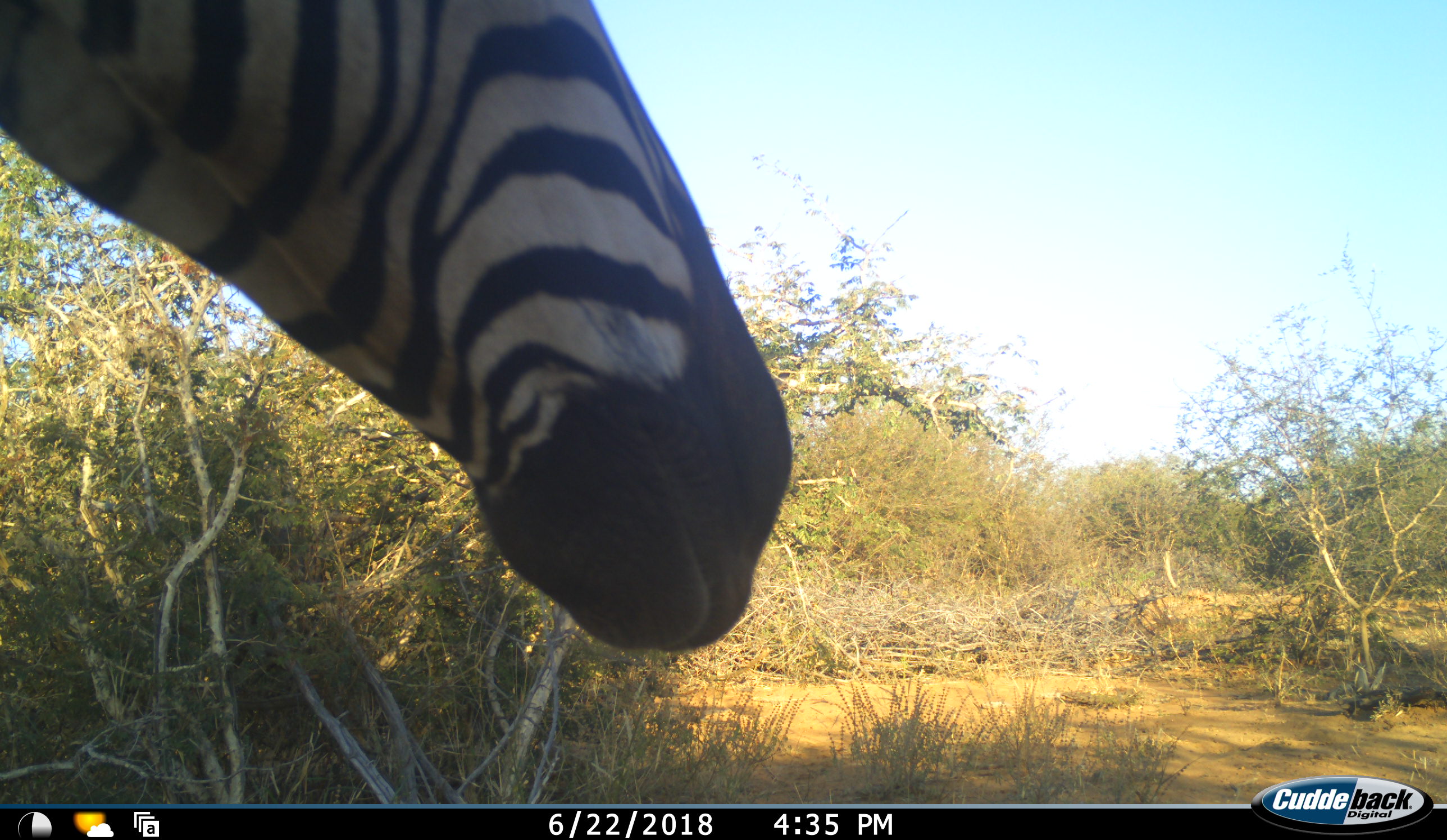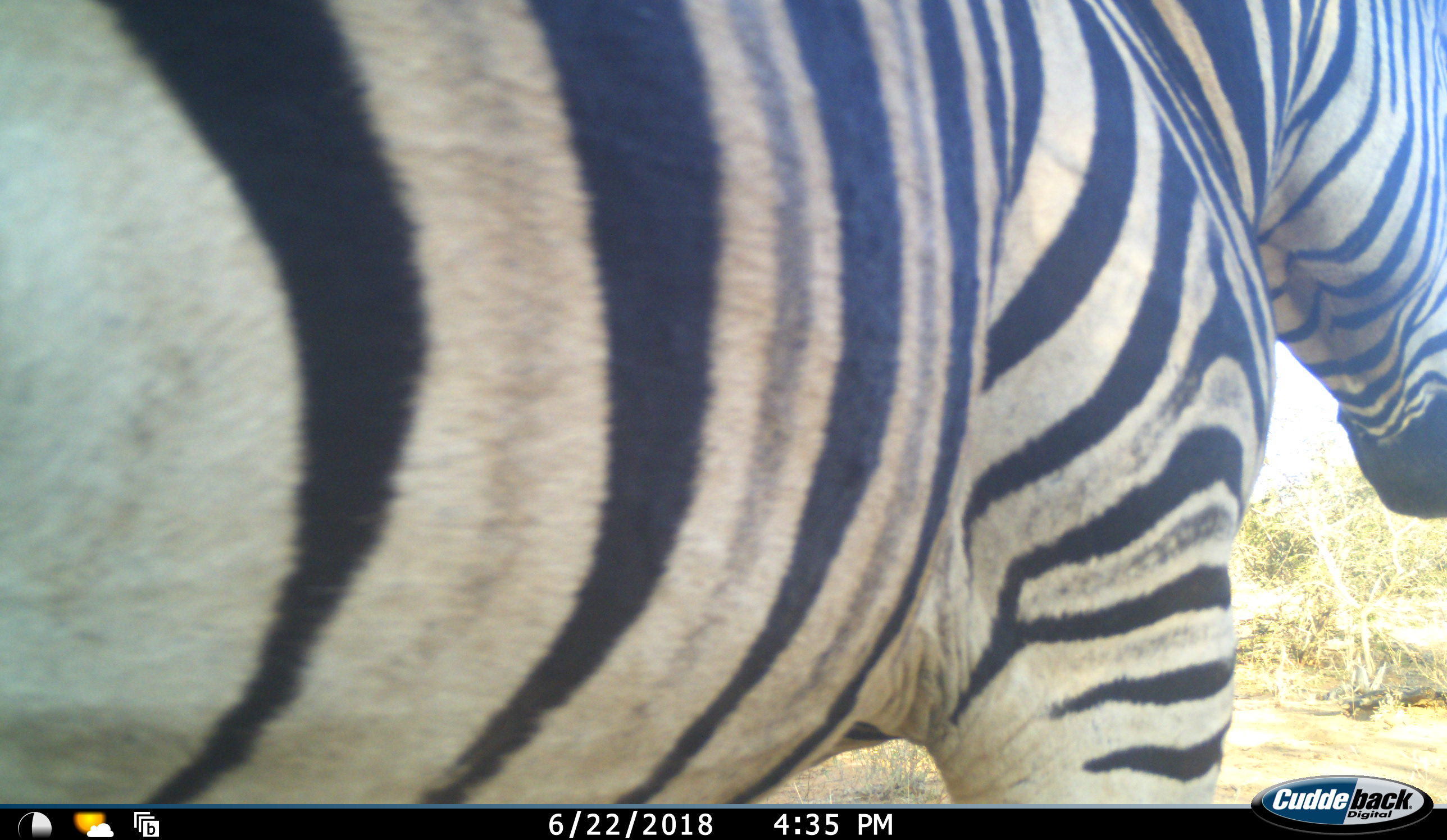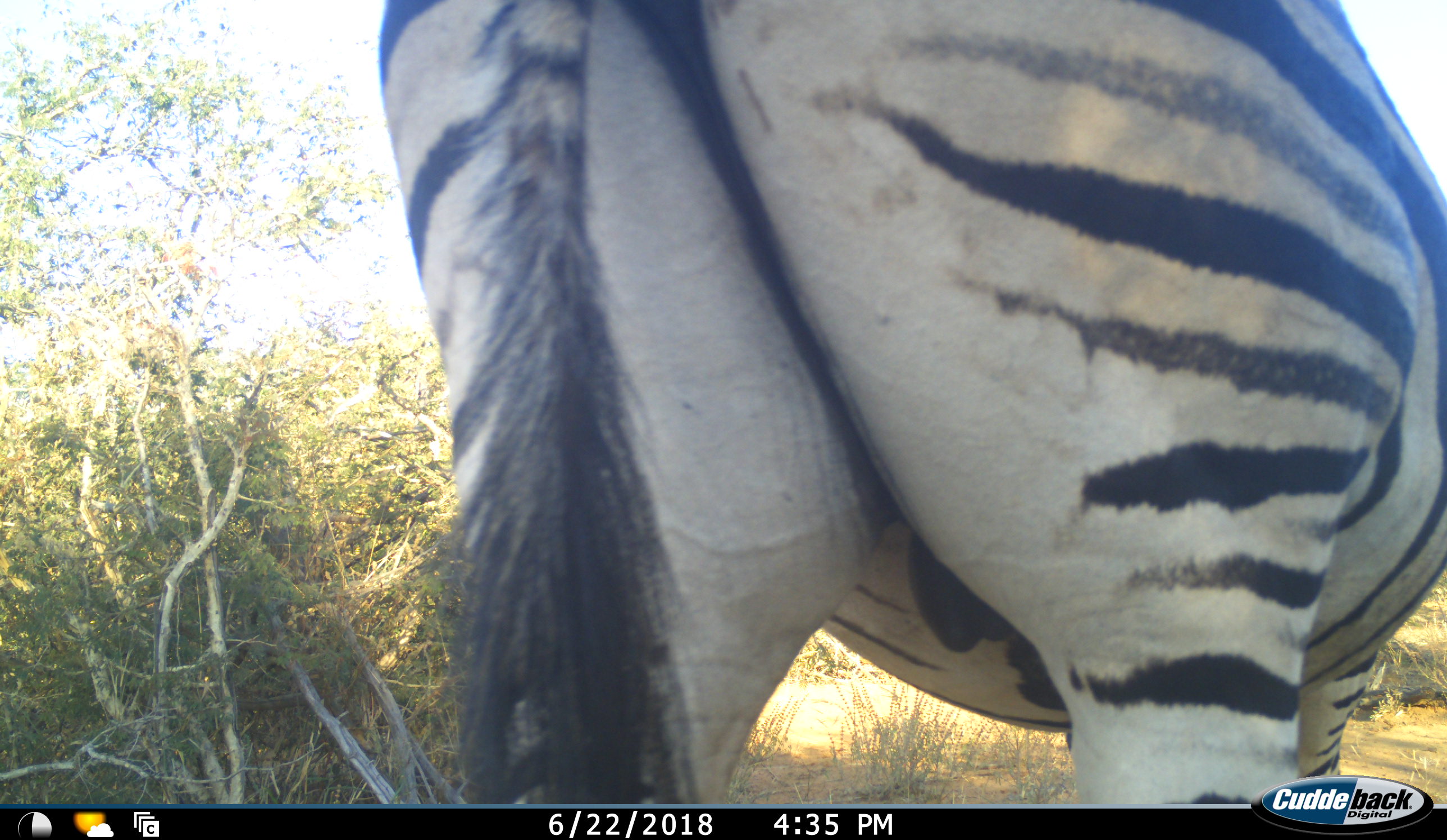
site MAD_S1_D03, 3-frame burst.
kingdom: Animalia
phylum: Chordata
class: Mammalia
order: Perissodactyla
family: Equidae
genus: Equus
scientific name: Equus quagga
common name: plains zebra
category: zebraplains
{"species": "zebraplains (plains zebra) (Equus quagga)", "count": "1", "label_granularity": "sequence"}